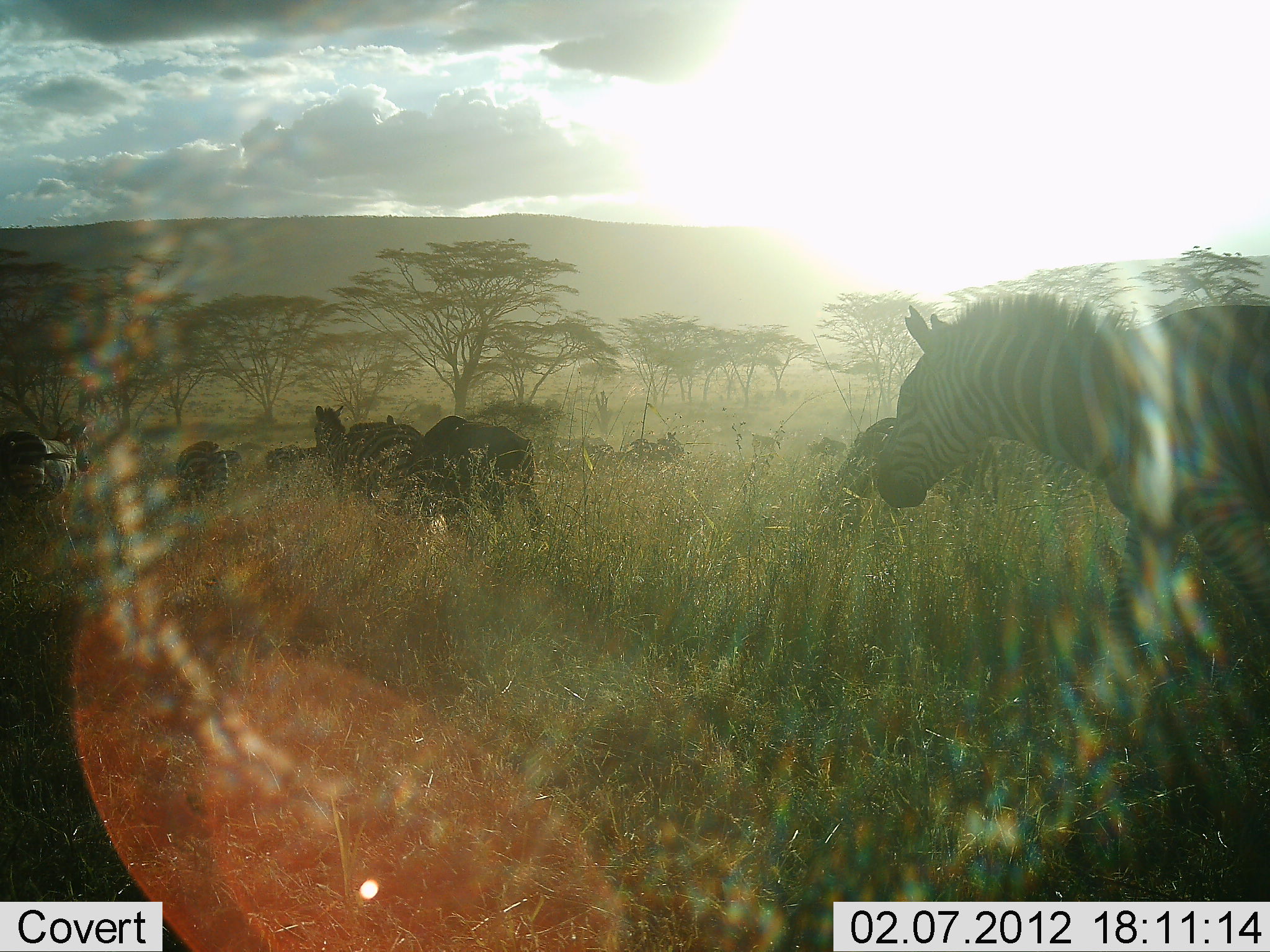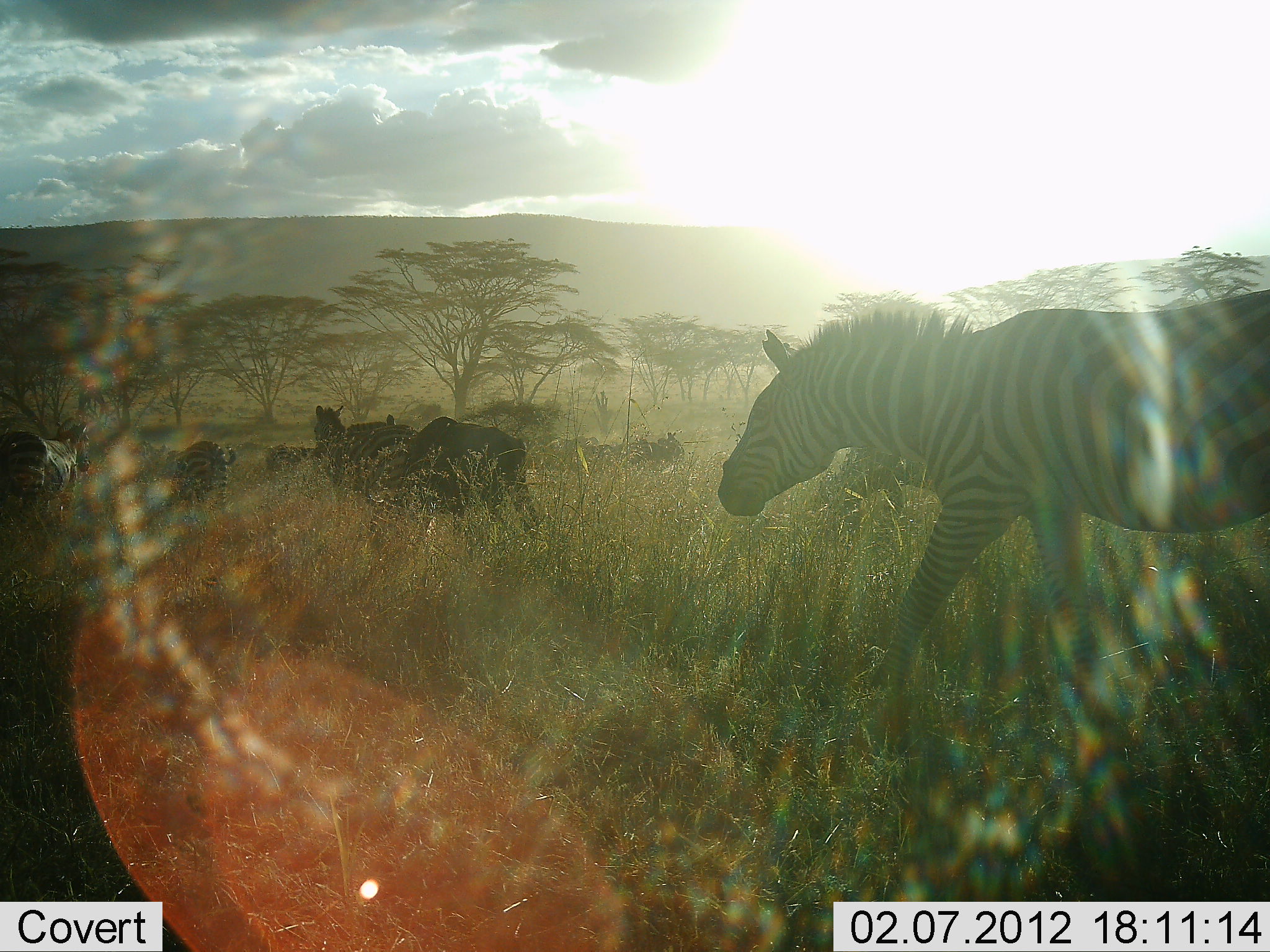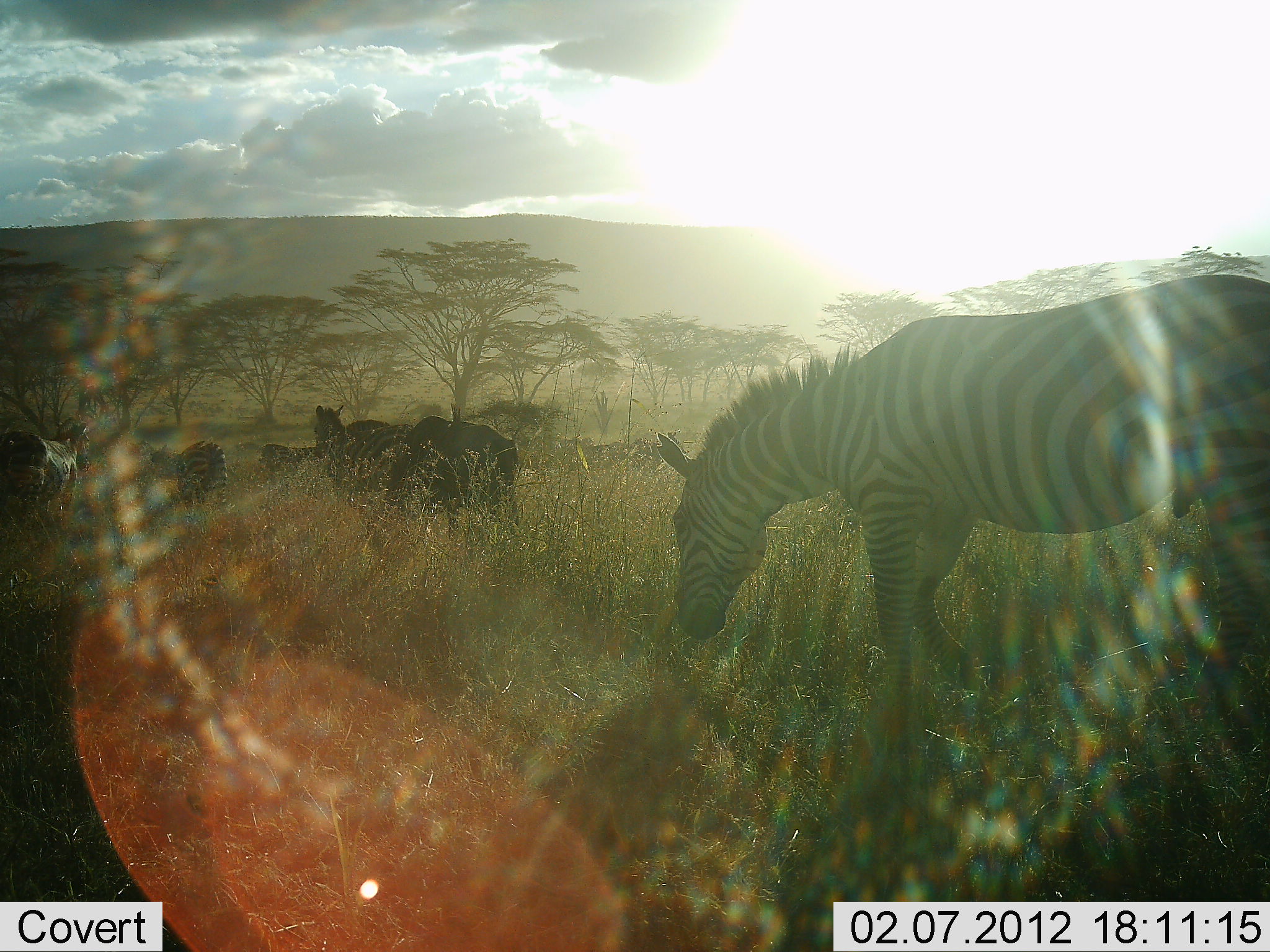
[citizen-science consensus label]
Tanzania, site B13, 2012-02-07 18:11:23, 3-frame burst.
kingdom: Animalia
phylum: Chordata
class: Mammalia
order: Perissodactyla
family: Equidae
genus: Equus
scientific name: Equus quagga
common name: plains zebra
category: zebra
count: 6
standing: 35%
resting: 6%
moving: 88%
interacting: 0%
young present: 0%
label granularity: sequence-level